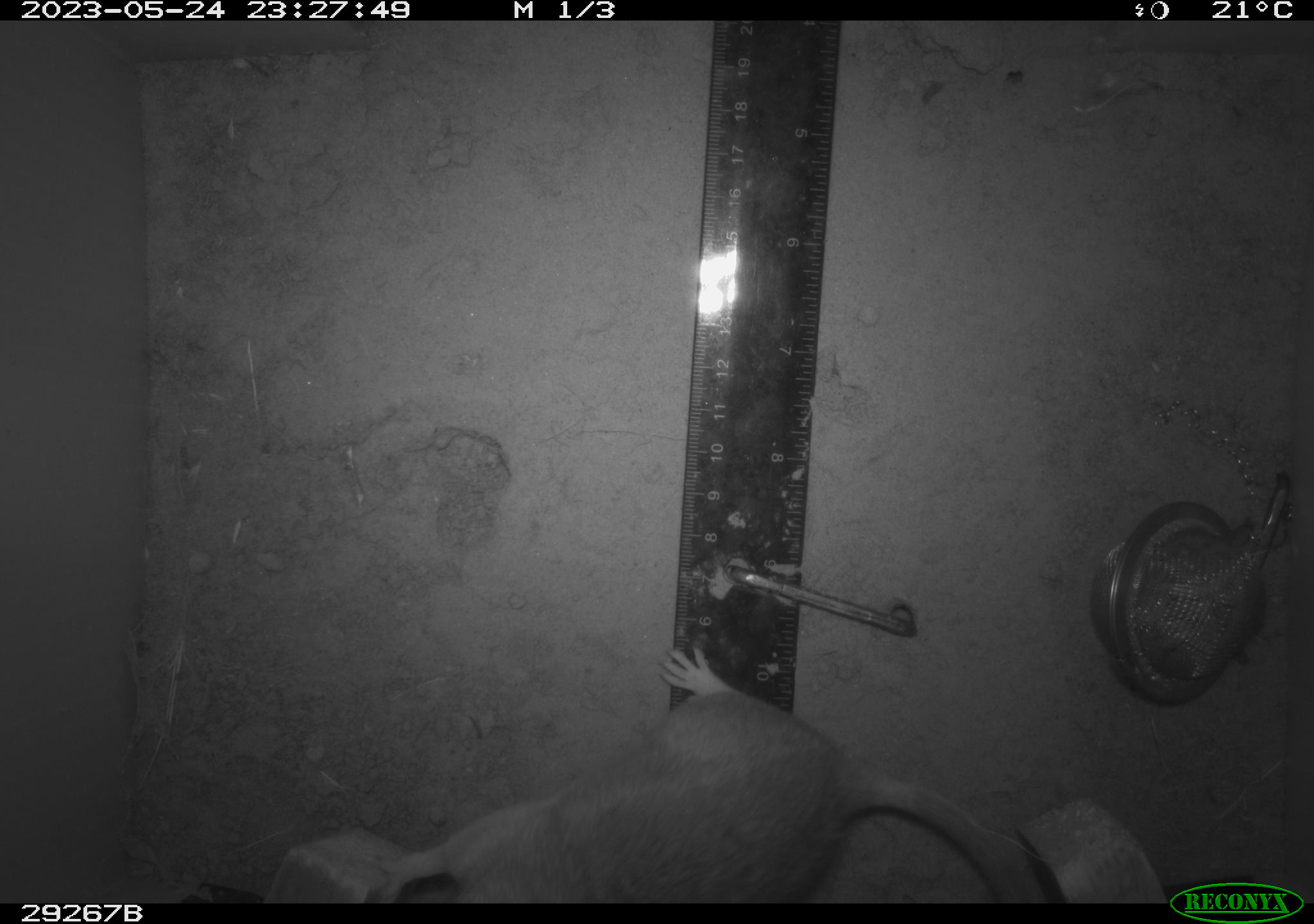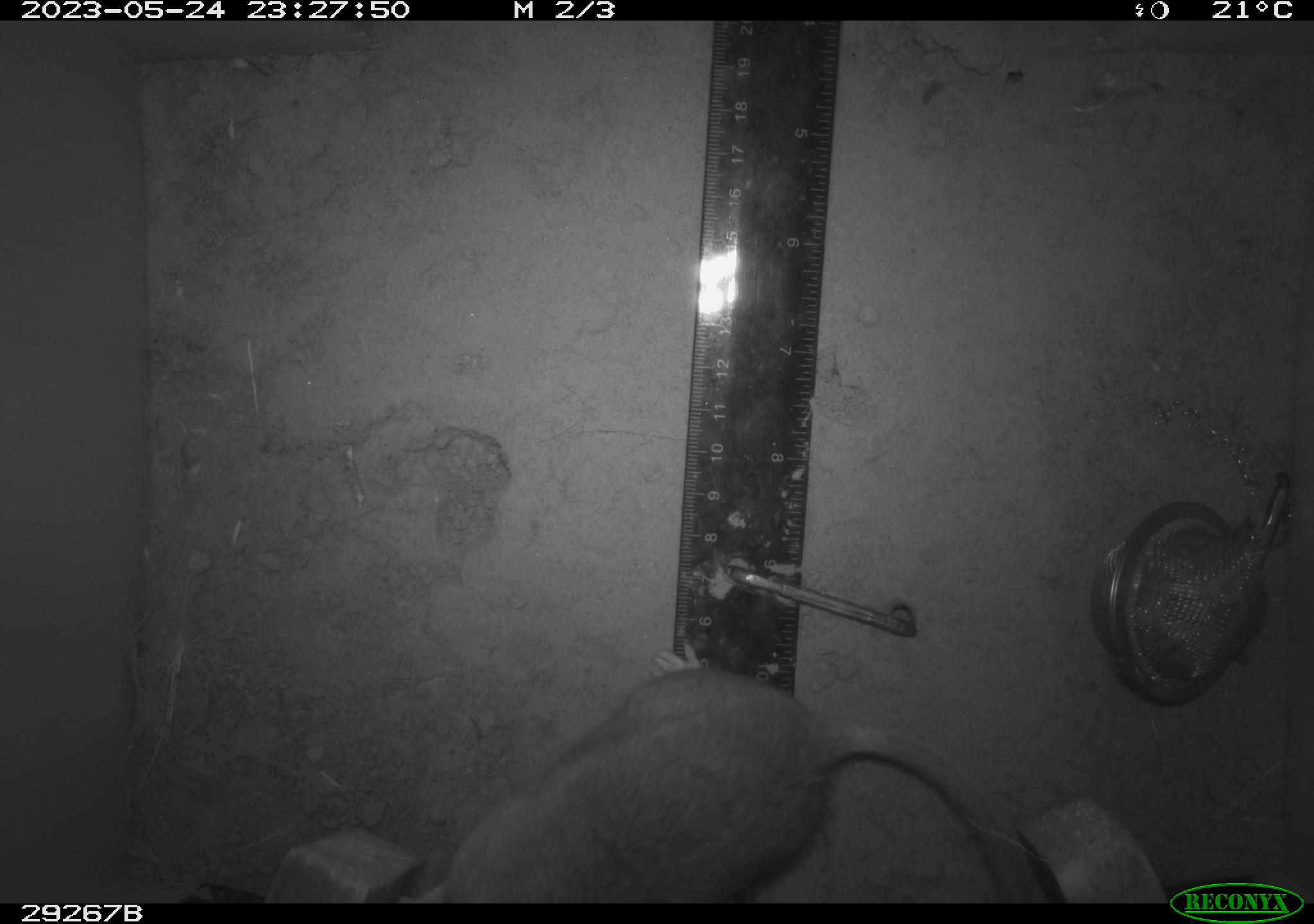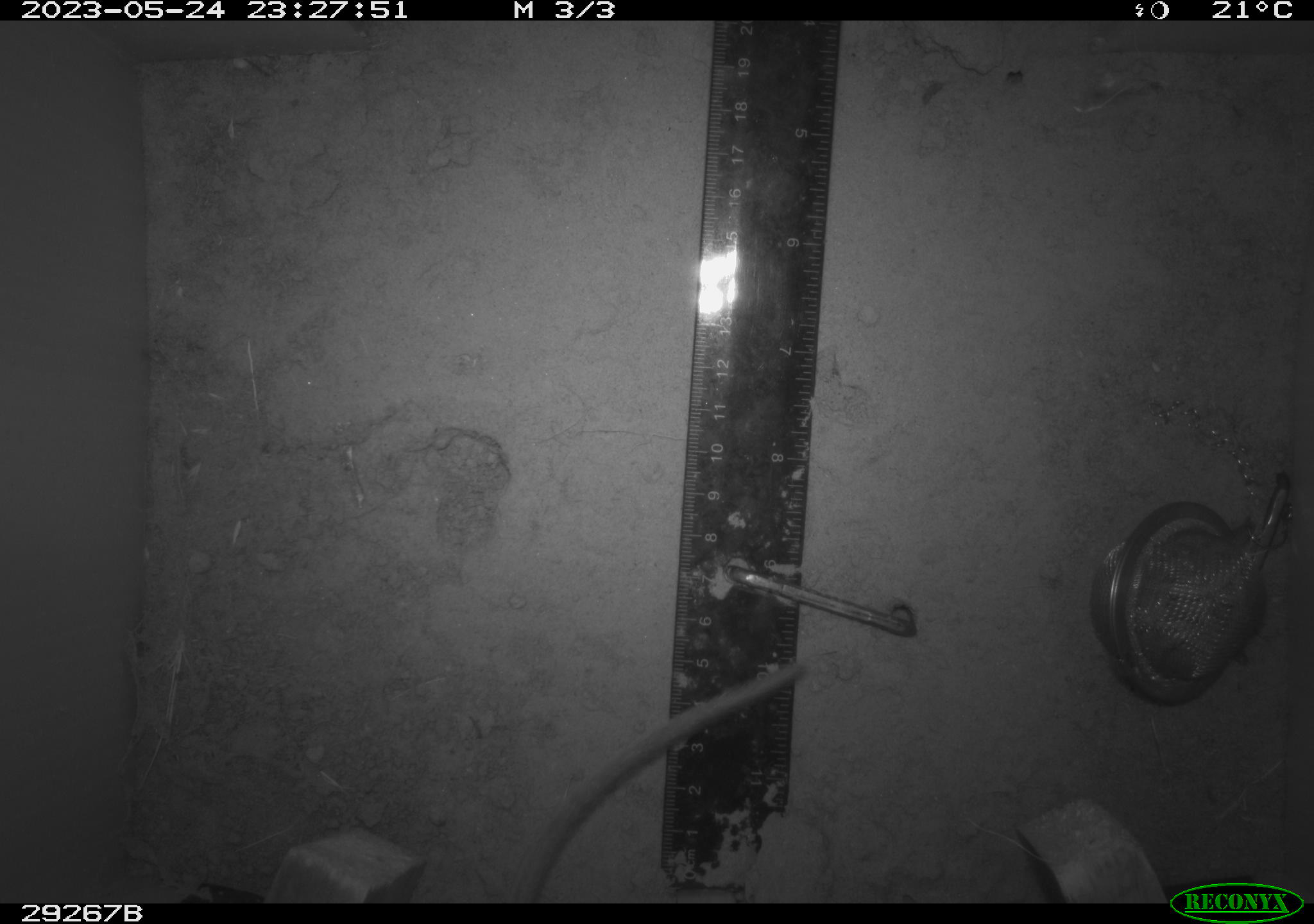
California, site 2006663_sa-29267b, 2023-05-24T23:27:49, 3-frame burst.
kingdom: Animalia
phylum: Chordata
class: Mammalia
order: Rodentia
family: Cricetidae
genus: Neotoma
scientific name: Neotoma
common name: pack rat or woodrat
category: neotoma species